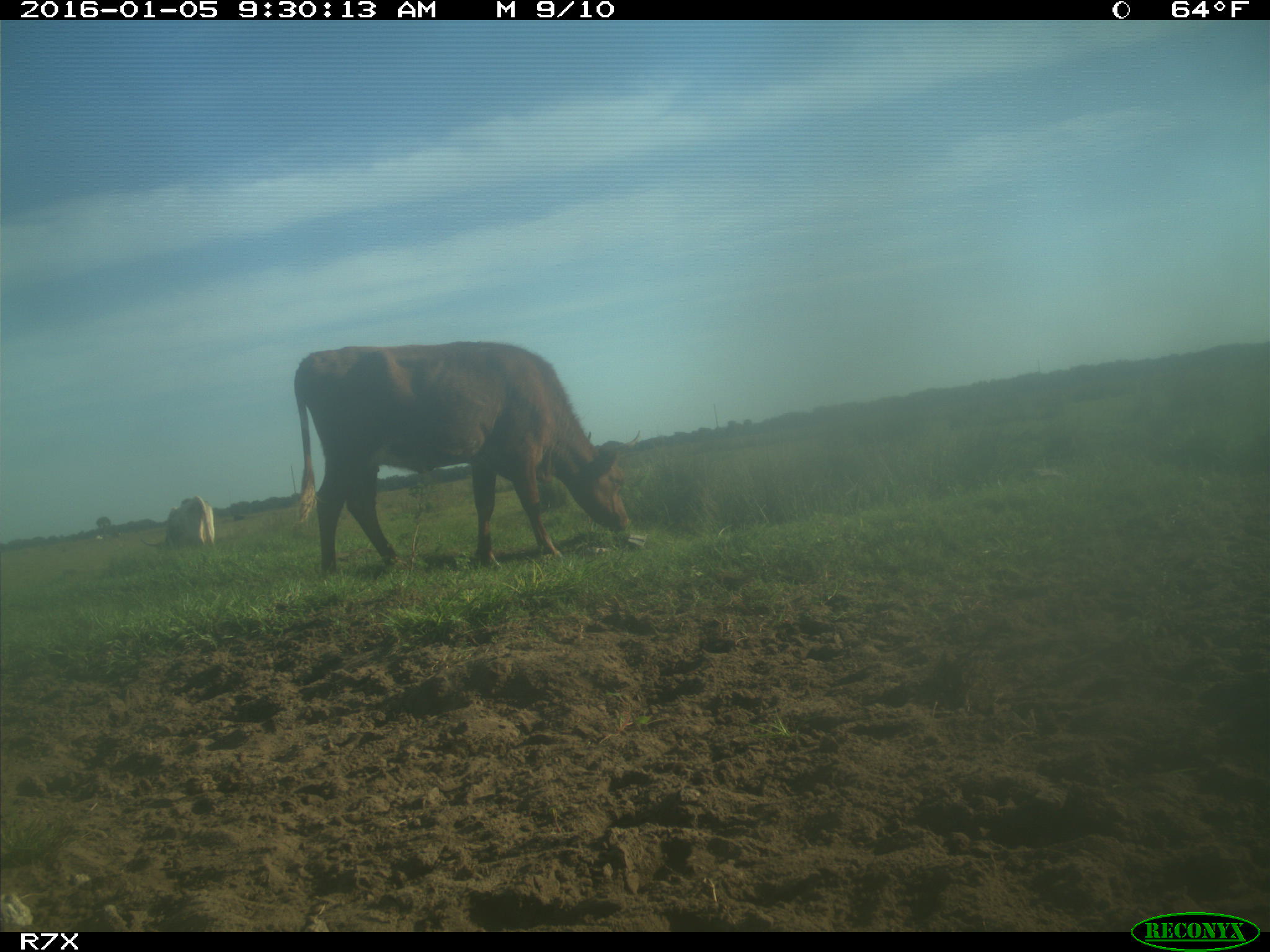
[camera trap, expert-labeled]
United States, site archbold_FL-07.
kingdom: Animalia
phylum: Chordata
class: Mammalia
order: Artiodactyla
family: Bovidae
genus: Bos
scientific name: Bos taurus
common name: domestic cow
Bos taurus (domestic cow).